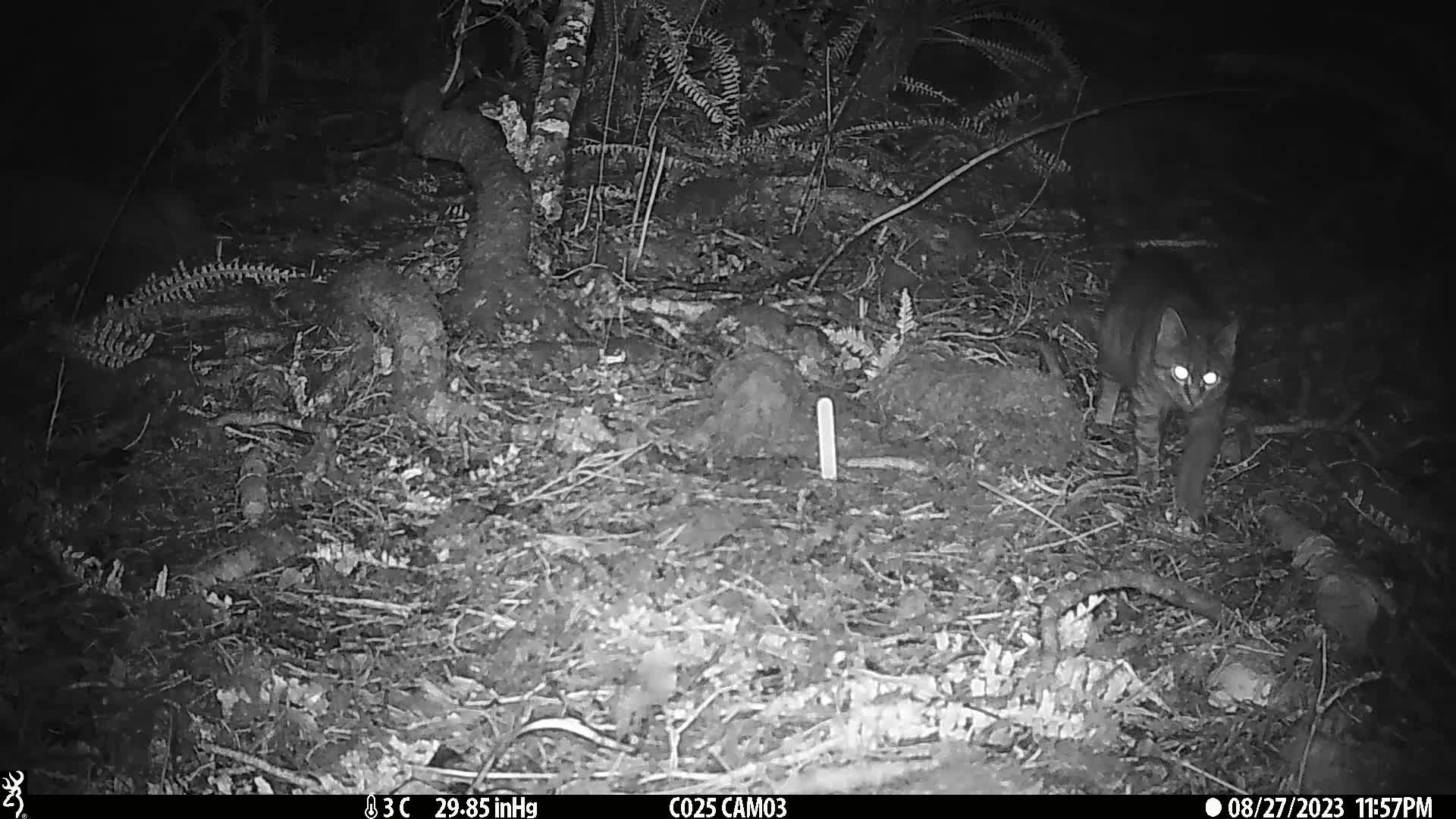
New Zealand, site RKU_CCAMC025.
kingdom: Animalia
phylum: Chordata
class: Mammalia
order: Carnivora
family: Felidae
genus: Felis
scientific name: Felis catus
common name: domestic cat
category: cat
Cat (domestic cat) (Felis catus).